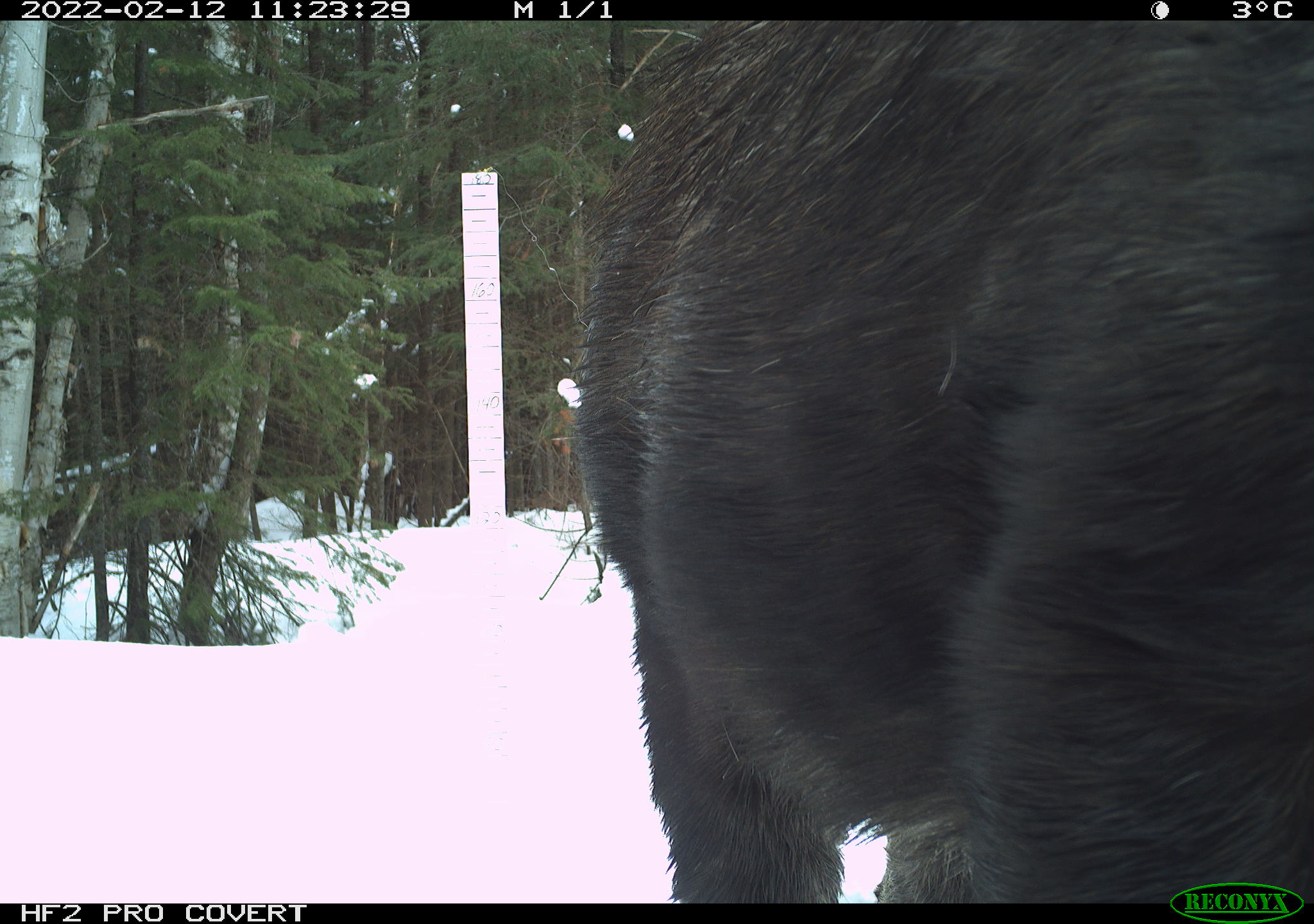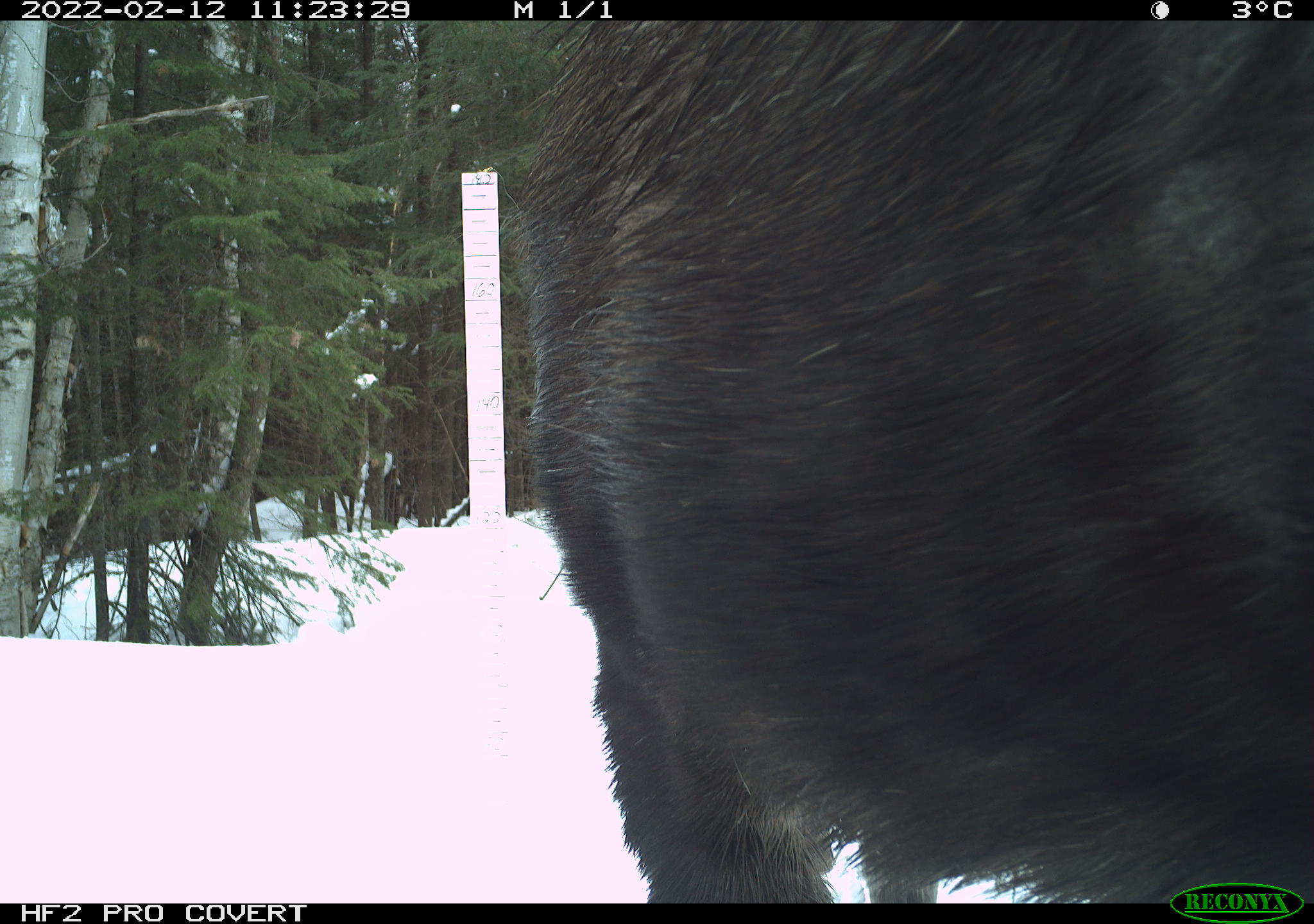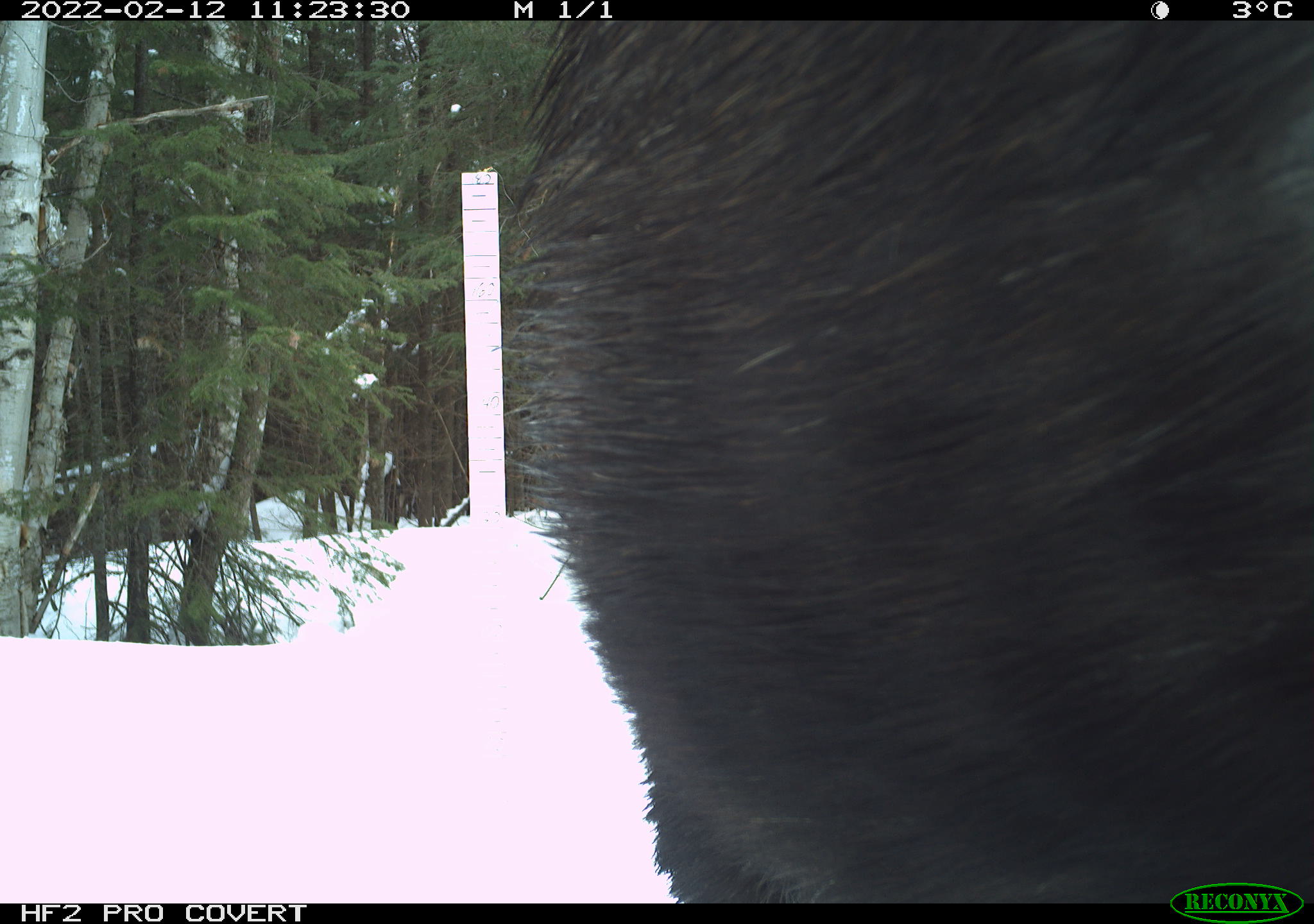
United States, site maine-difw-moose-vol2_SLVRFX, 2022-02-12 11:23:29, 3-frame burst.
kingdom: Animalia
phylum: Chordata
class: Mammalia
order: Artiodactyla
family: Cervidae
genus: Alces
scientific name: Alces alces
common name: moose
Moose (Alces alces).